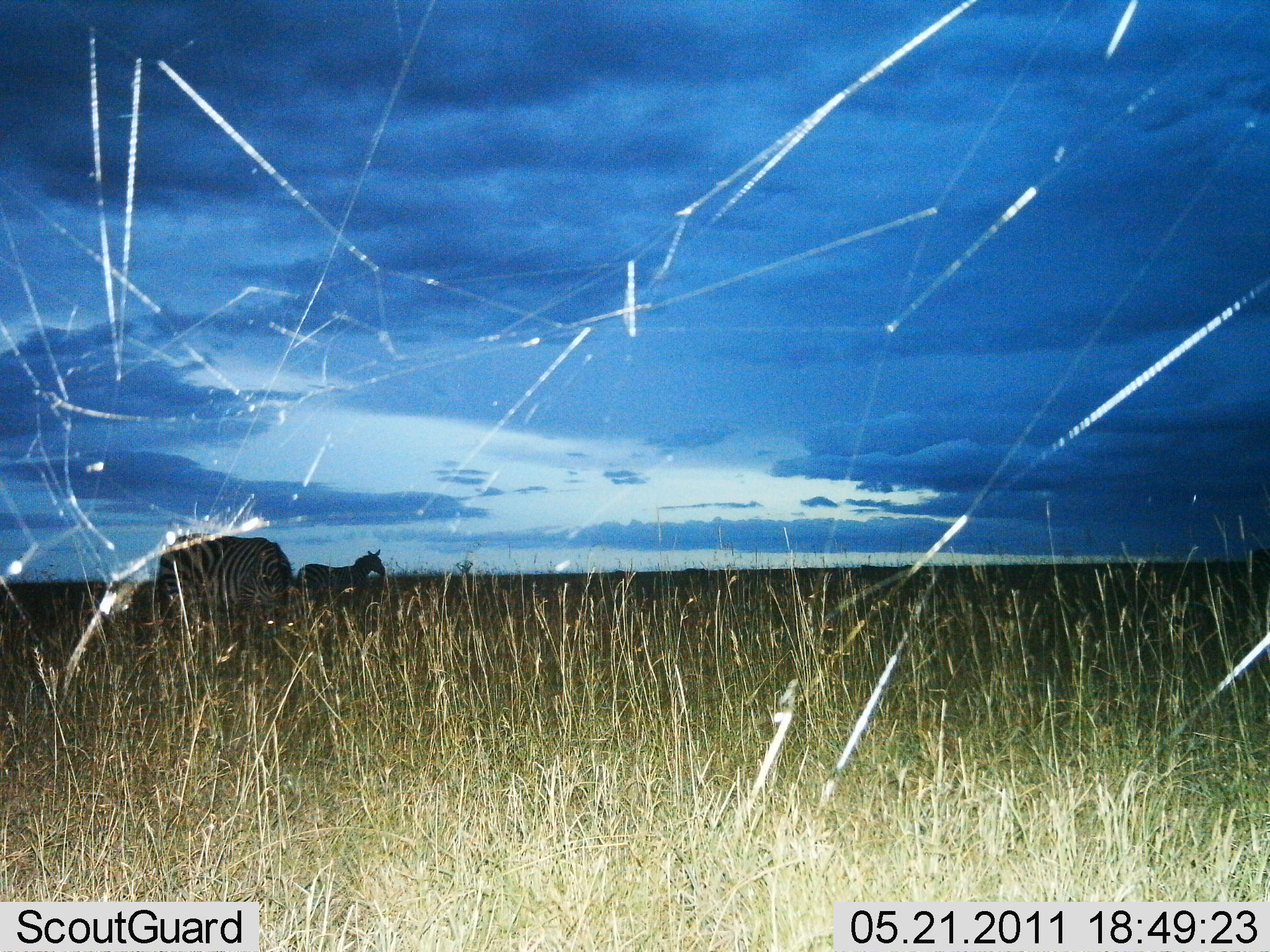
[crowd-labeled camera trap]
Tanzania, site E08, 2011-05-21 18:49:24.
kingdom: Animalia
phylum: Chordata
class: Mammalia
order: Perissodactyla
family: Equidae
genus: Equus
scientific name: Equus quagga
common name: plains zebra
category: zebra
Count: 2.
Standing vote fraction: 83%.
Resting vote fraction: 8%.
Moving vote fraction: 8%.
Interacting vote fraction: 0%.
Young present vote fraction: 8%.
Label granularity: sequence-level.